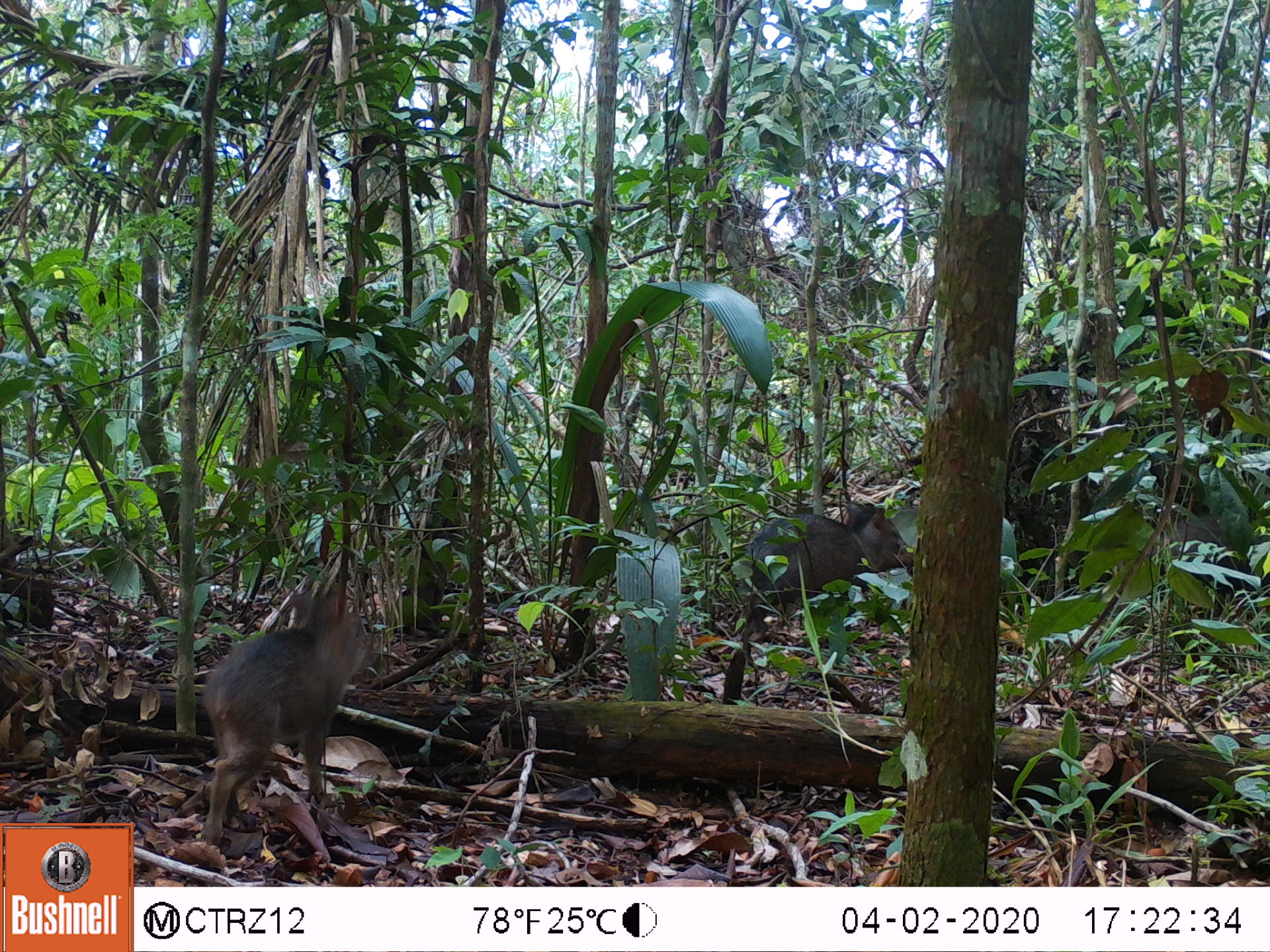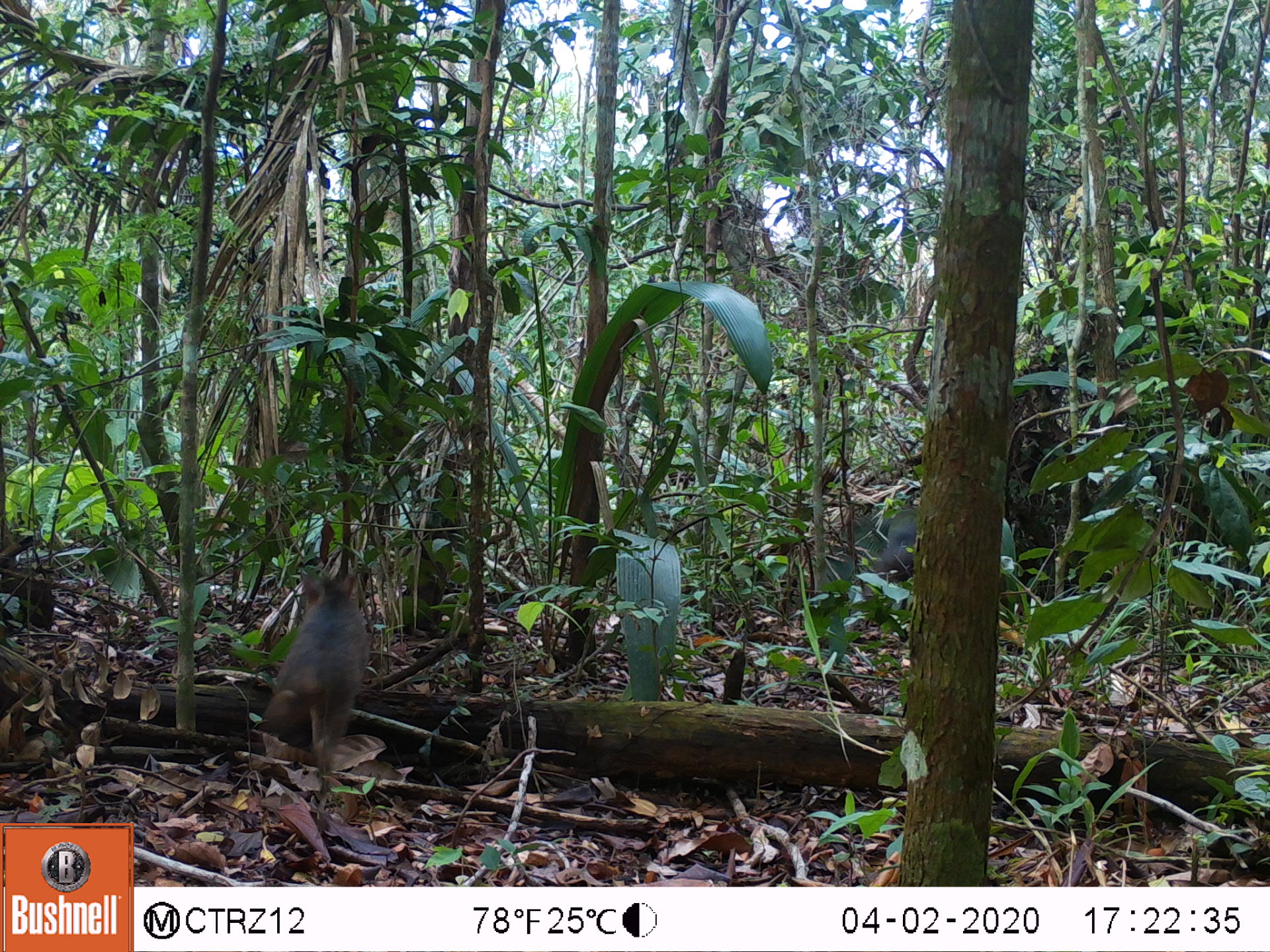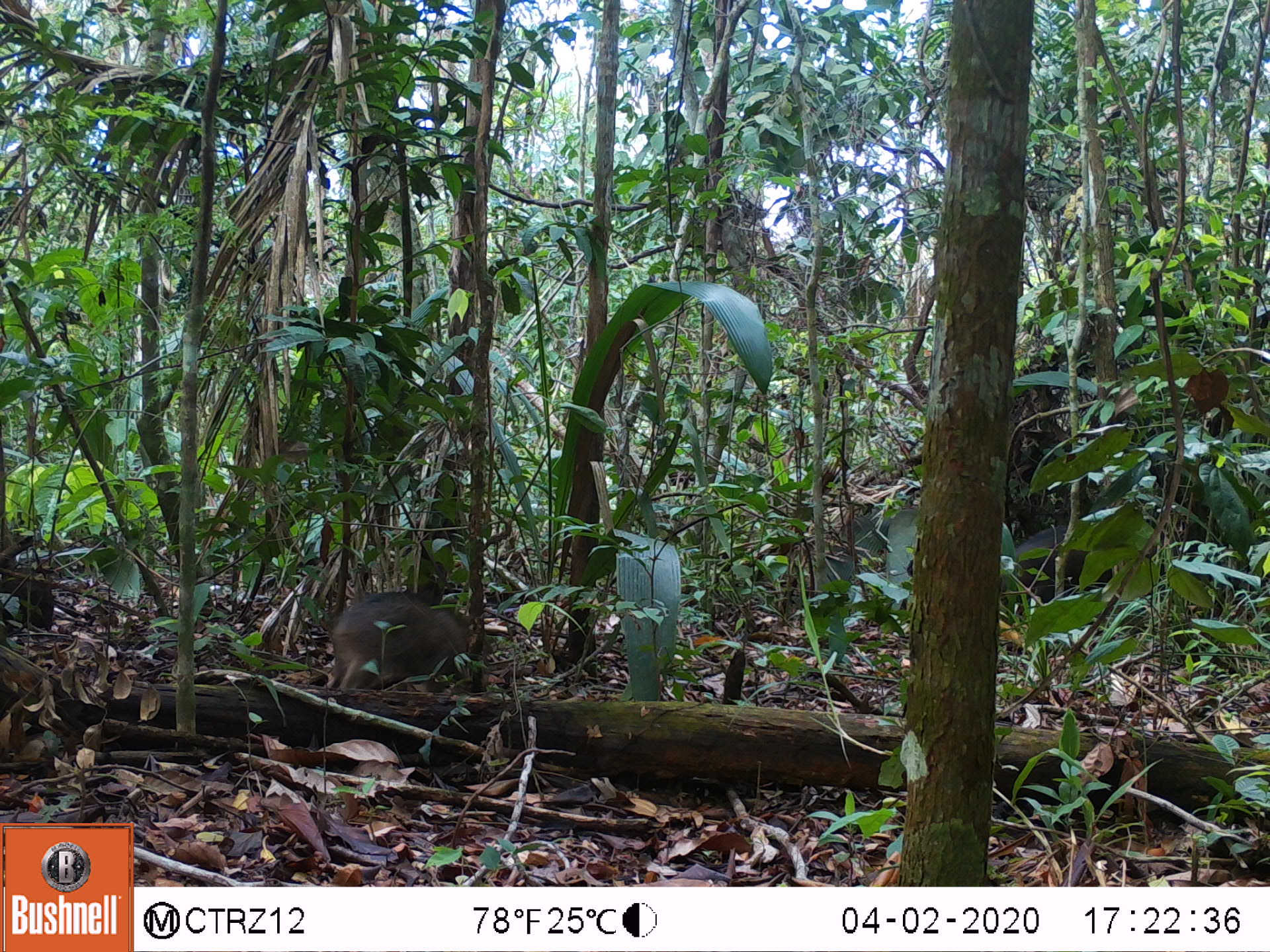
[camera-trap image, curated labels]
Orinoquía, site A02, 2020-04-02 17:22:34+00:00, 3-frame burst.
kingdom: Animalia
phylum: Chordata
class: Mammalia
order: Artiodactyla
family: Tayassuidae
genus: Pecari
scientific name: Pecari tajacu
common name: collared peccary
Collared peccary (Pecari tajacu).